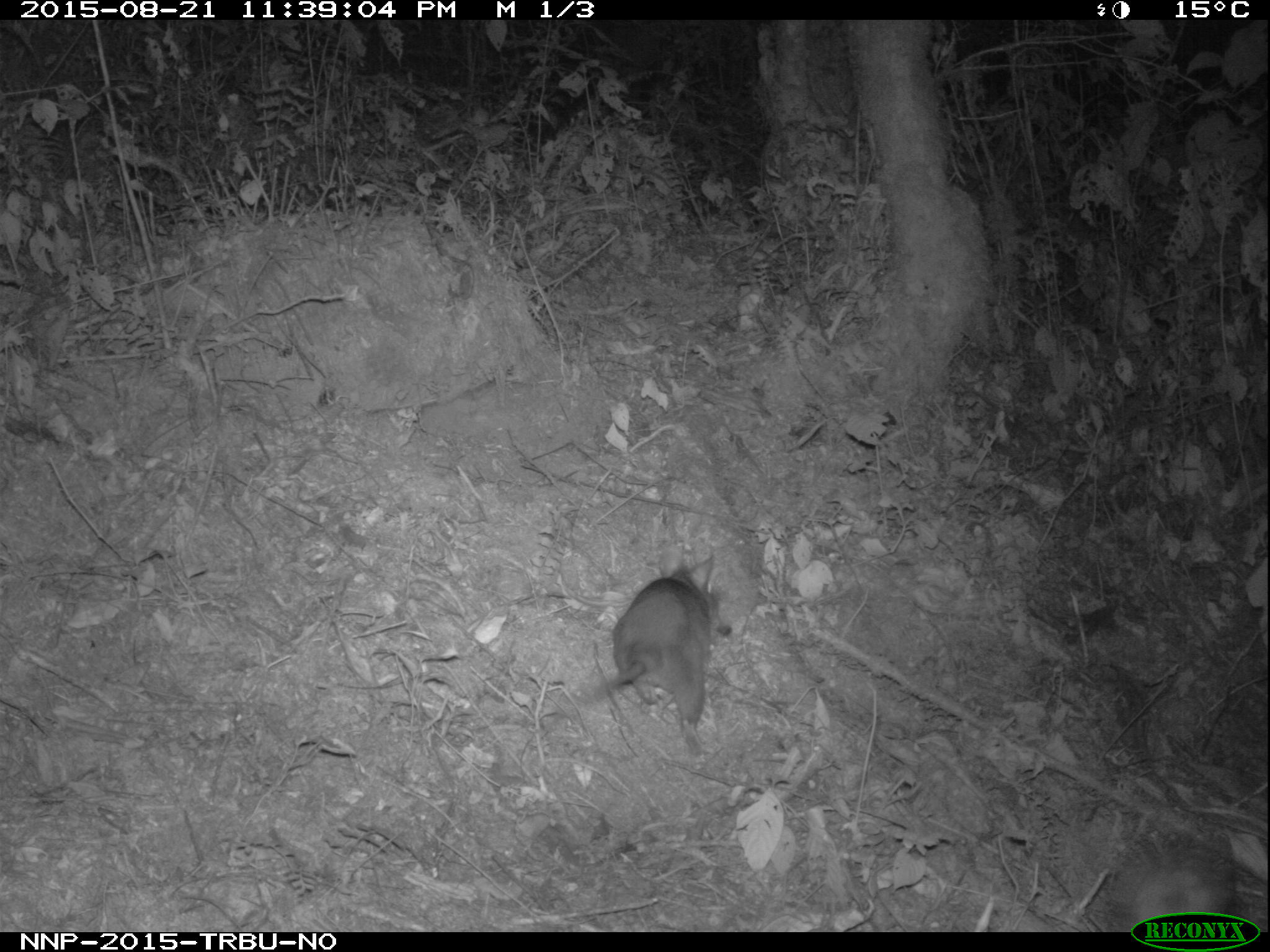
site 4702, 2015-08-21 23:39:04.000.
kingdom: Animalia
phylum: Chordata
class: Mammalia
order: Rodentia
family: Nesomyidae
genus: Cricetomys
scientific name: Cricetomys gambianus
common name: african giant pouched rat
Cricetomys gambianus (african giant pouched rat), count 1.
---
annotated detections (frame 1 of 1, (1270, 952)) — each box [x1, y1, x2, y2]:
cricetomys gambianus: [606, 543, 731, 754]